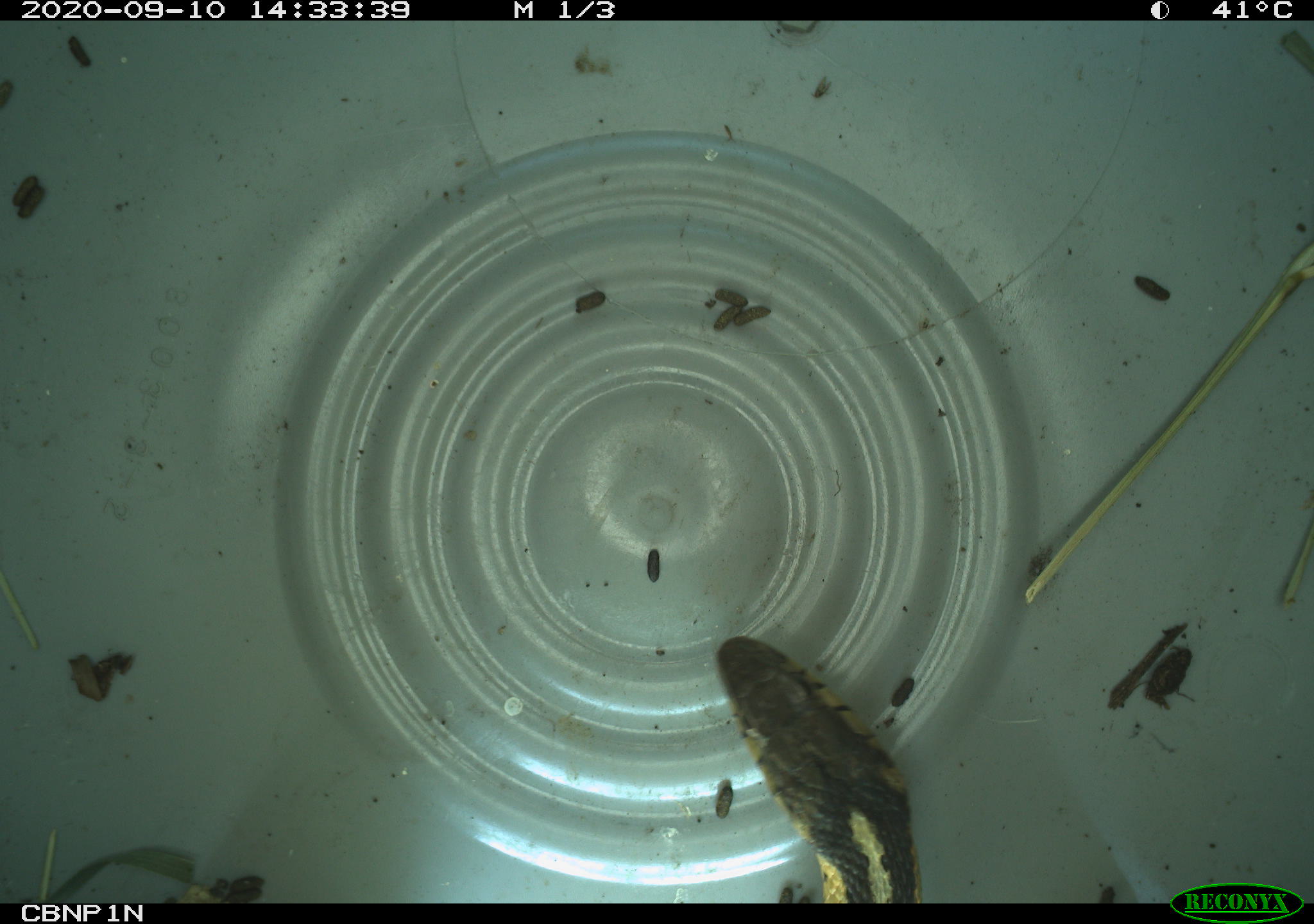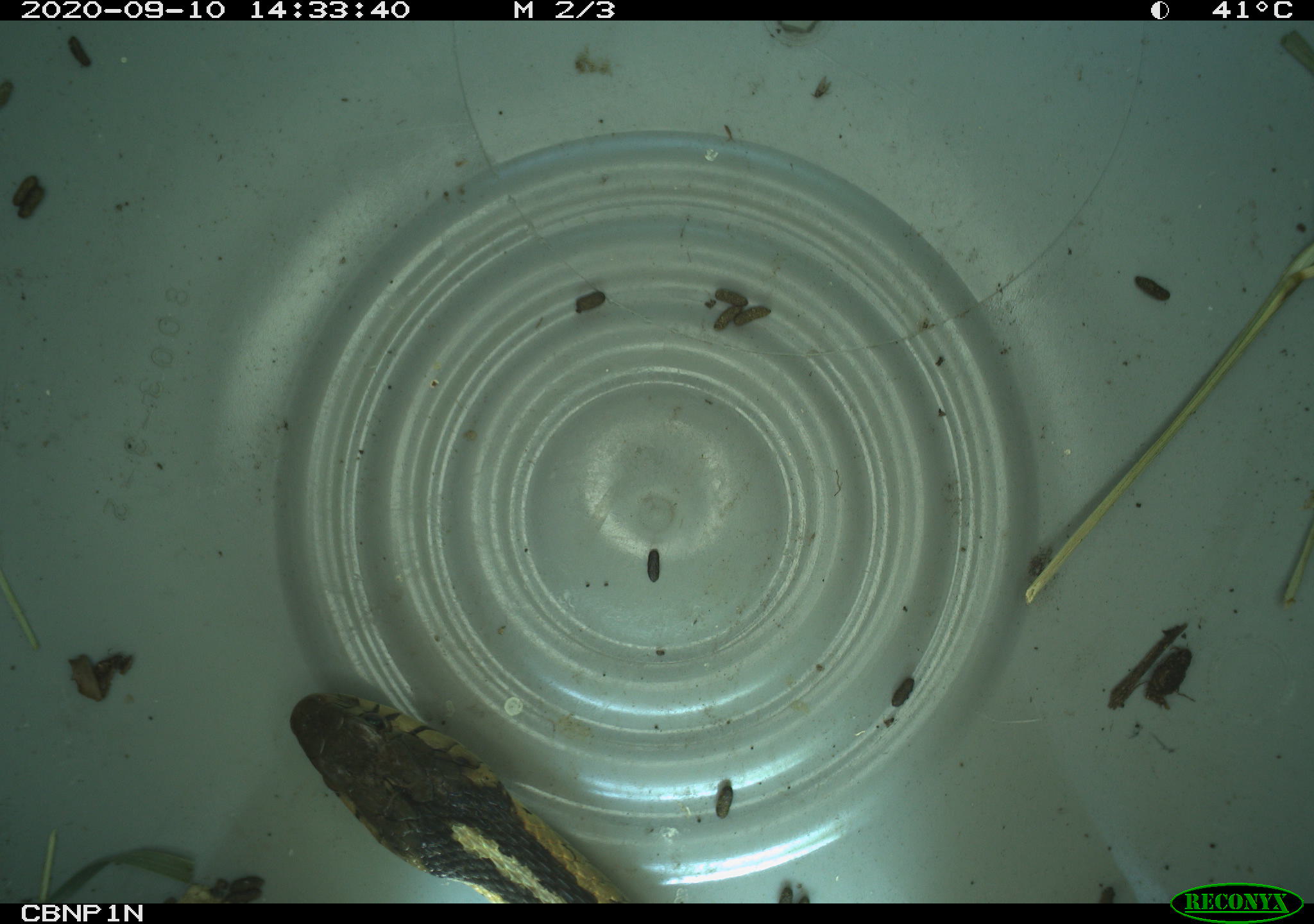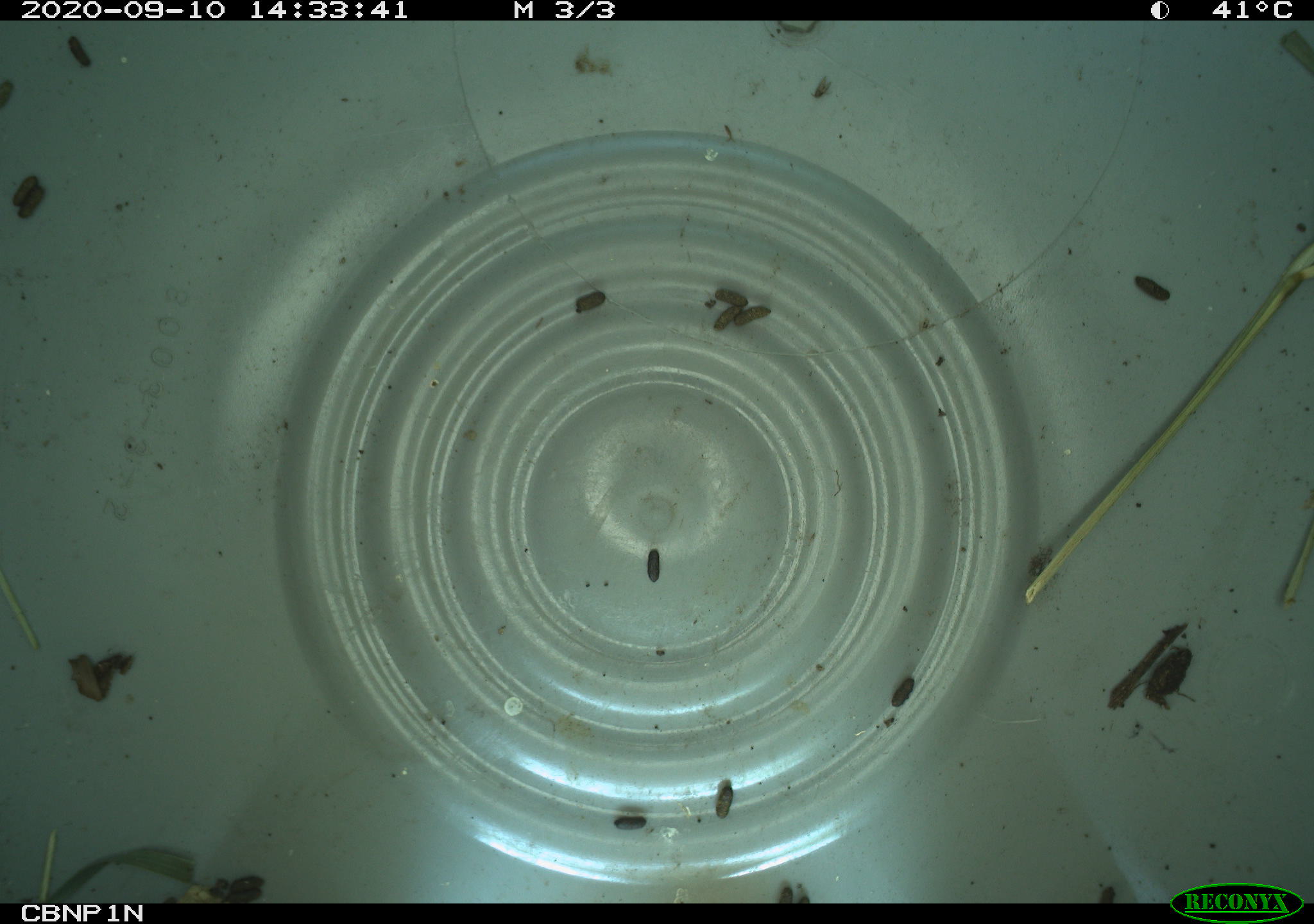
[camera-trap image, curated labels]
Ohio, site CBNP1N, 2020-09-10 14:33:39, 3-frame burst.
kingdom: Animalia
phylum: Chordata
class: Reptilia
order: Squamata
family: Colubridae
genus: Thamnophis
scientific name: Thamnophis sirtalis sirtalis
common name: eastern gartersnake